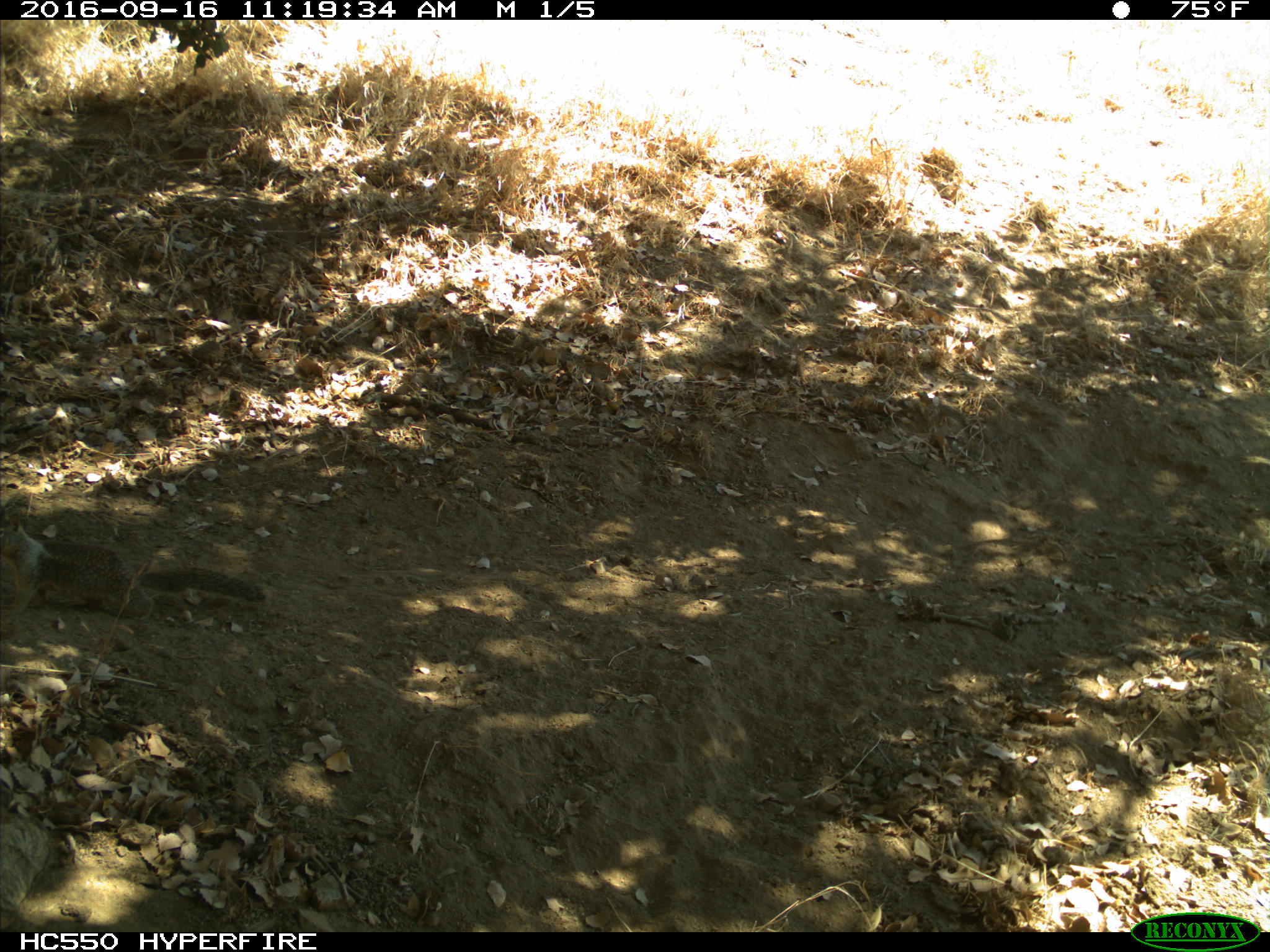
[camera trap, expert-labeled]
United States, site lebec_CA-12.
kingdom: Animalia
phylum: Chordata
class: Mammalia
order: Rodentia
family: Sciuridae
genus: Otospermophilus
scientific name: Otospermophilus beecheyi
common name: california ground squirrel